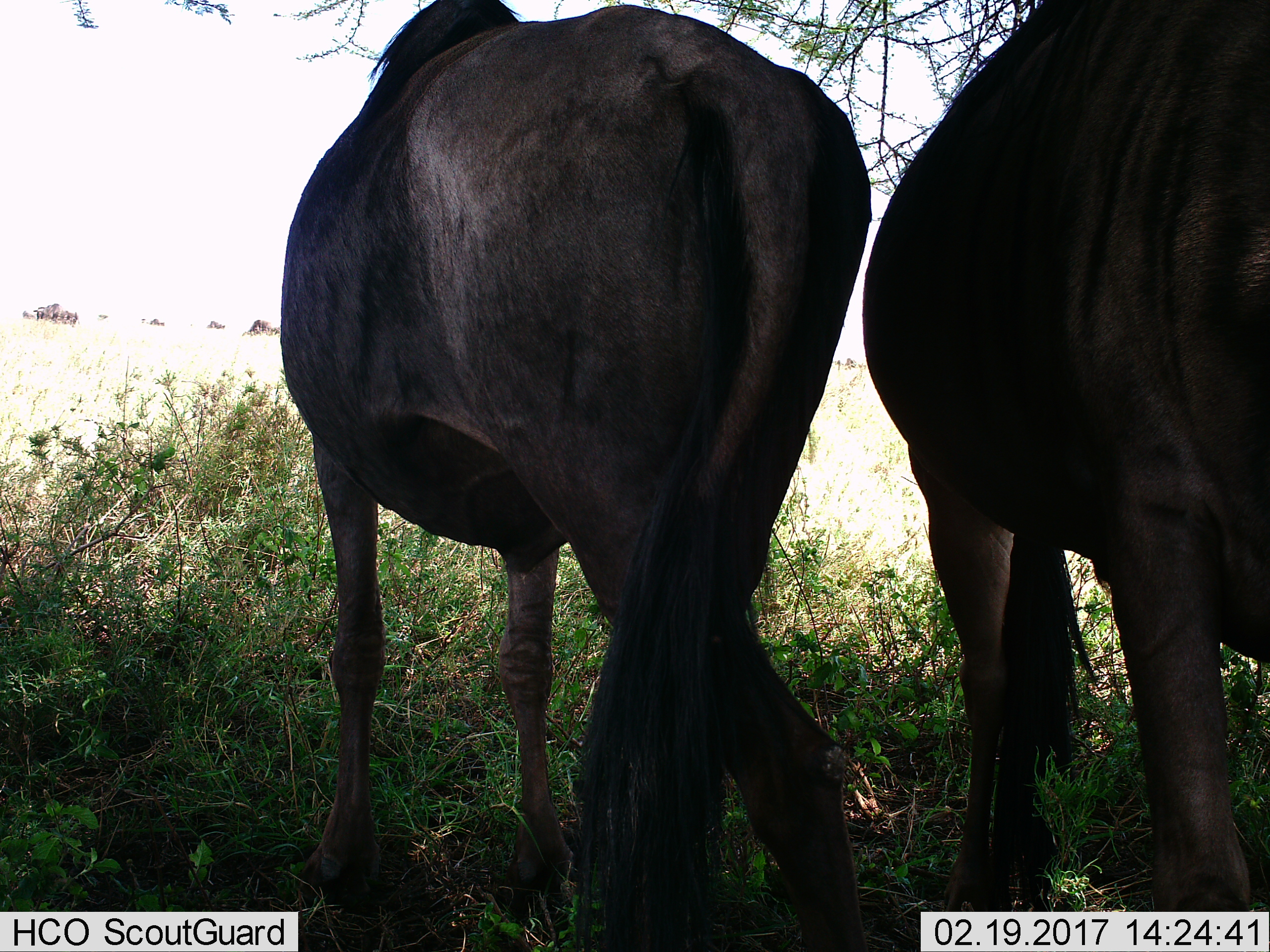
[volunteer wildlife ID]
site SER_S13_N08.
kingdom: Animalia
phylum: Chordata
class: Mammalia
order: Artiodactyla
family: Bovidae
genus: Connochaetes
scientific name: Connochaetes taurinus taurinus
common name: blue wildebeest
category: wildebeestblue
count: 6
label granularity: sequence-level